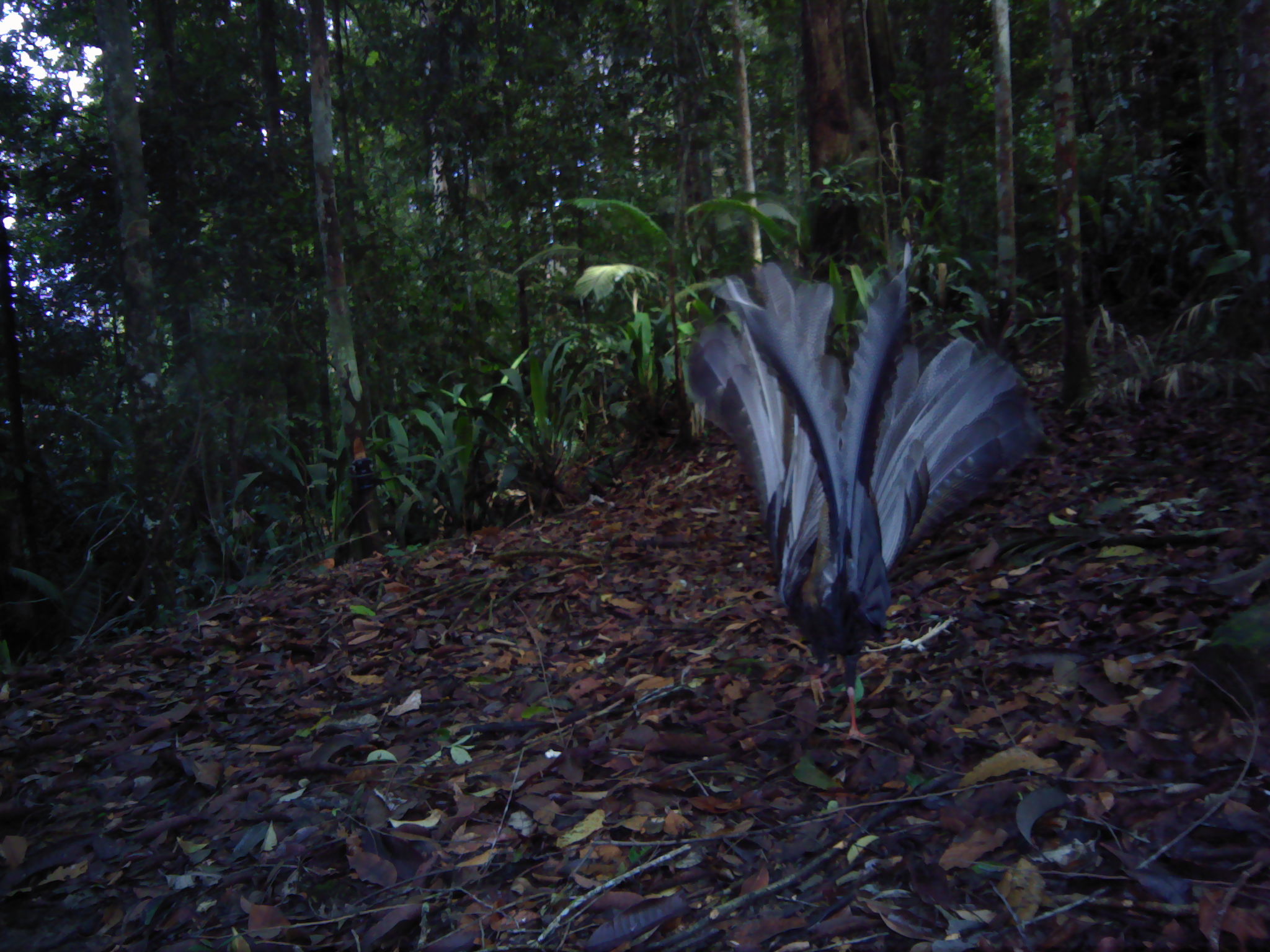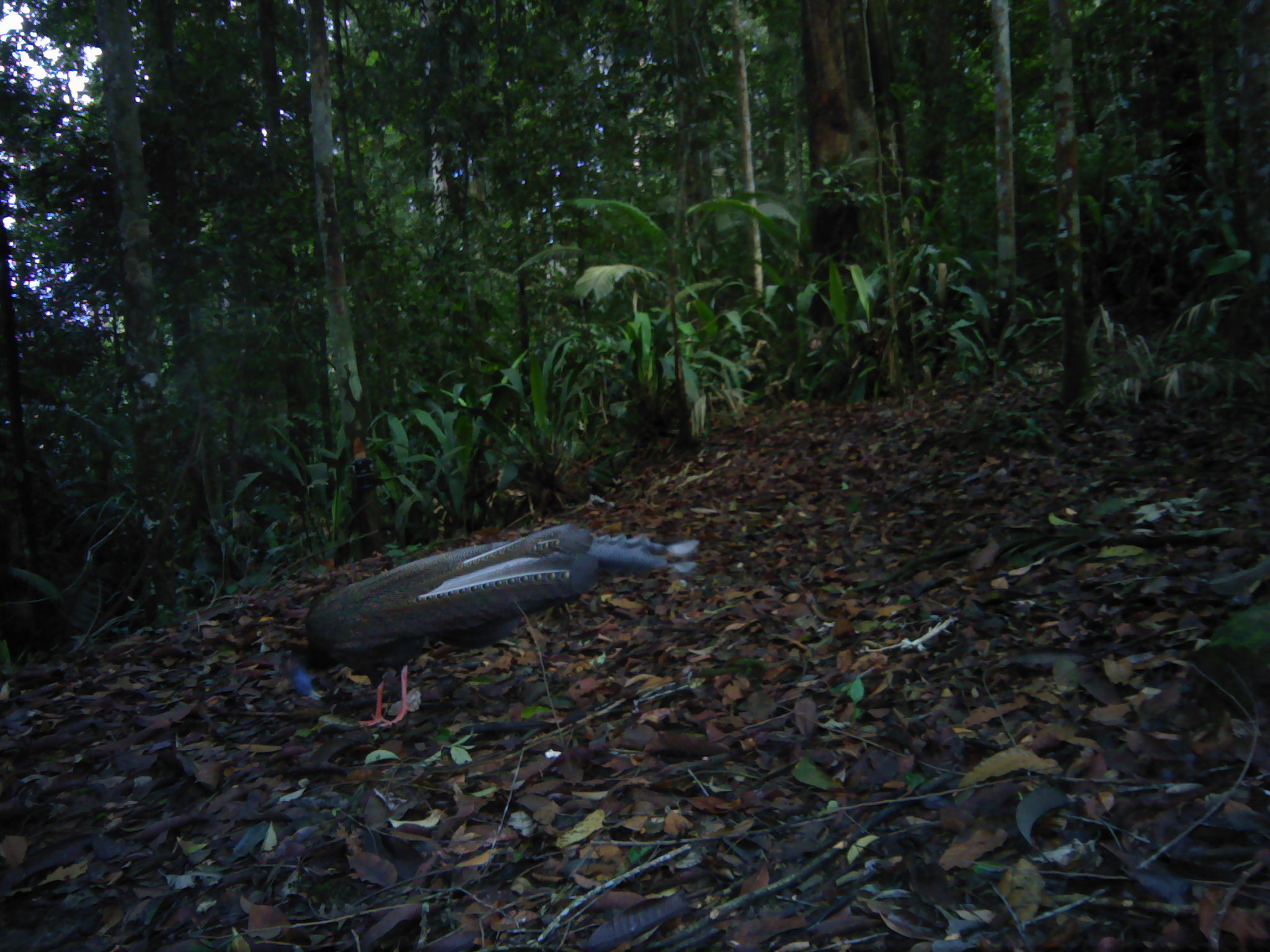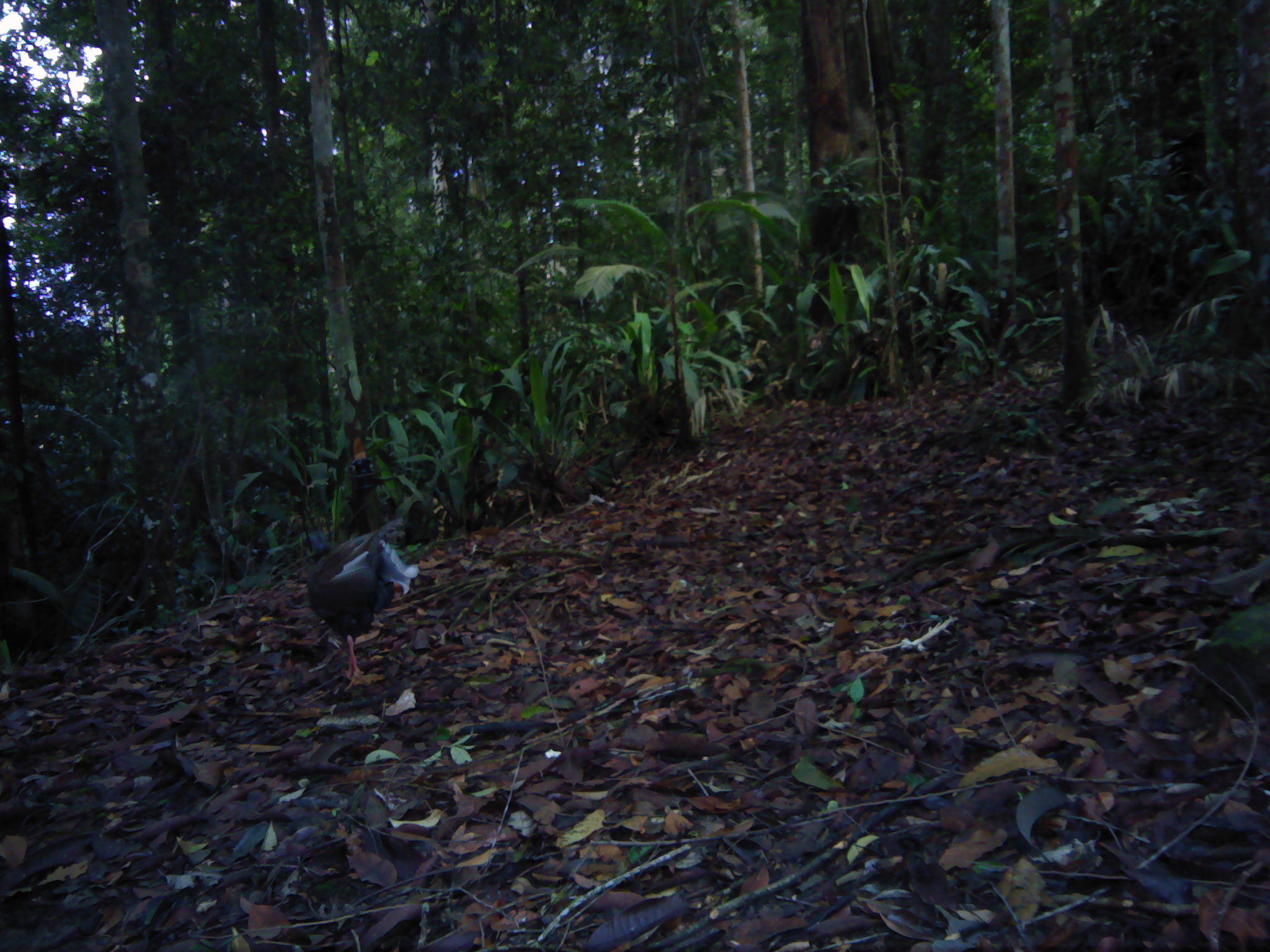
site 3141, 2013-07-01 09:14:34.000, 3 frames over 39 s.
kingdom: Animalia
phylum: Chordata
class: Aves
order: Galliformes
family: Phasianidae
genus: Argusianus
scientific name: Argusianus argus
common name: great argus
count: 1